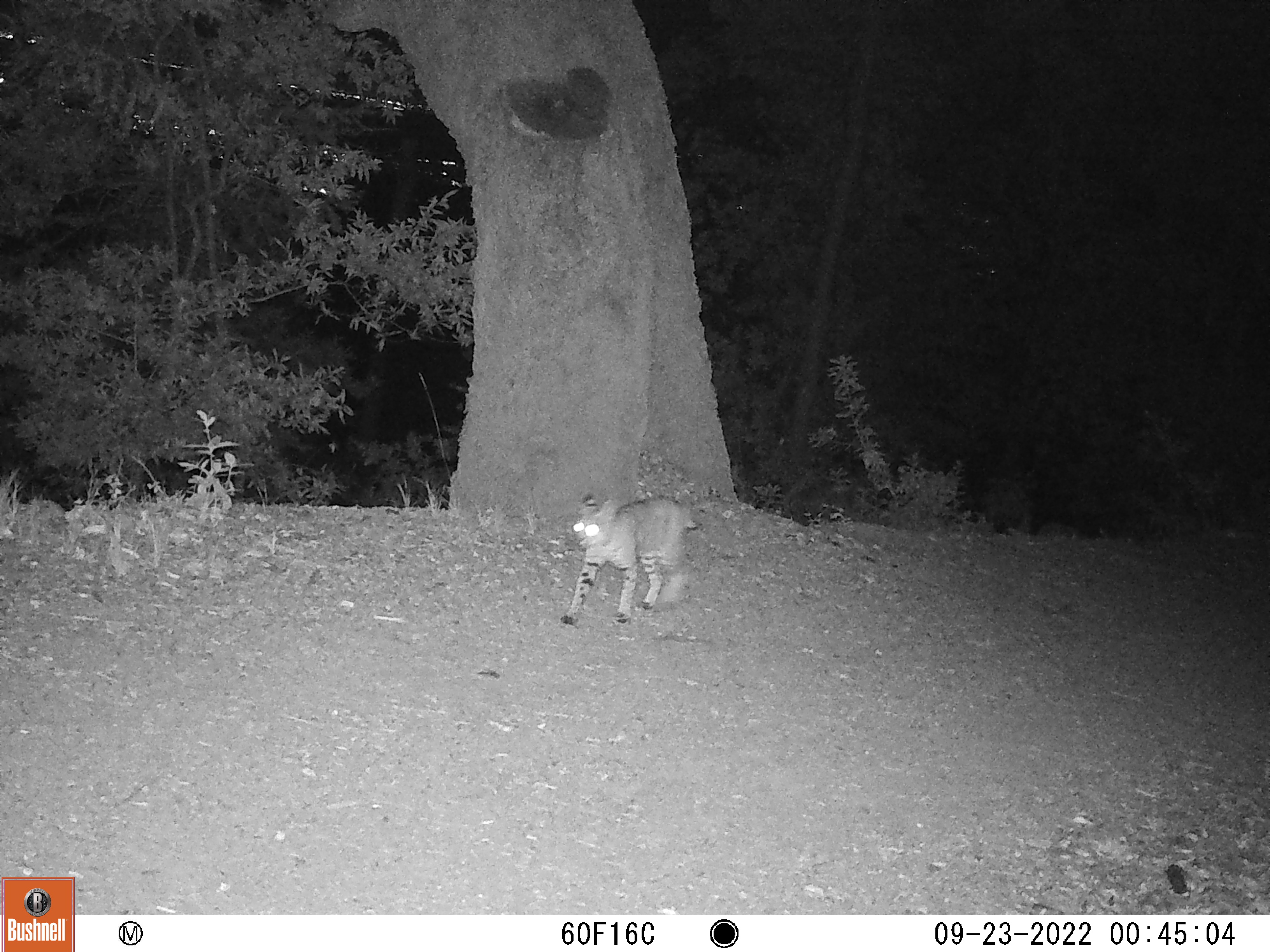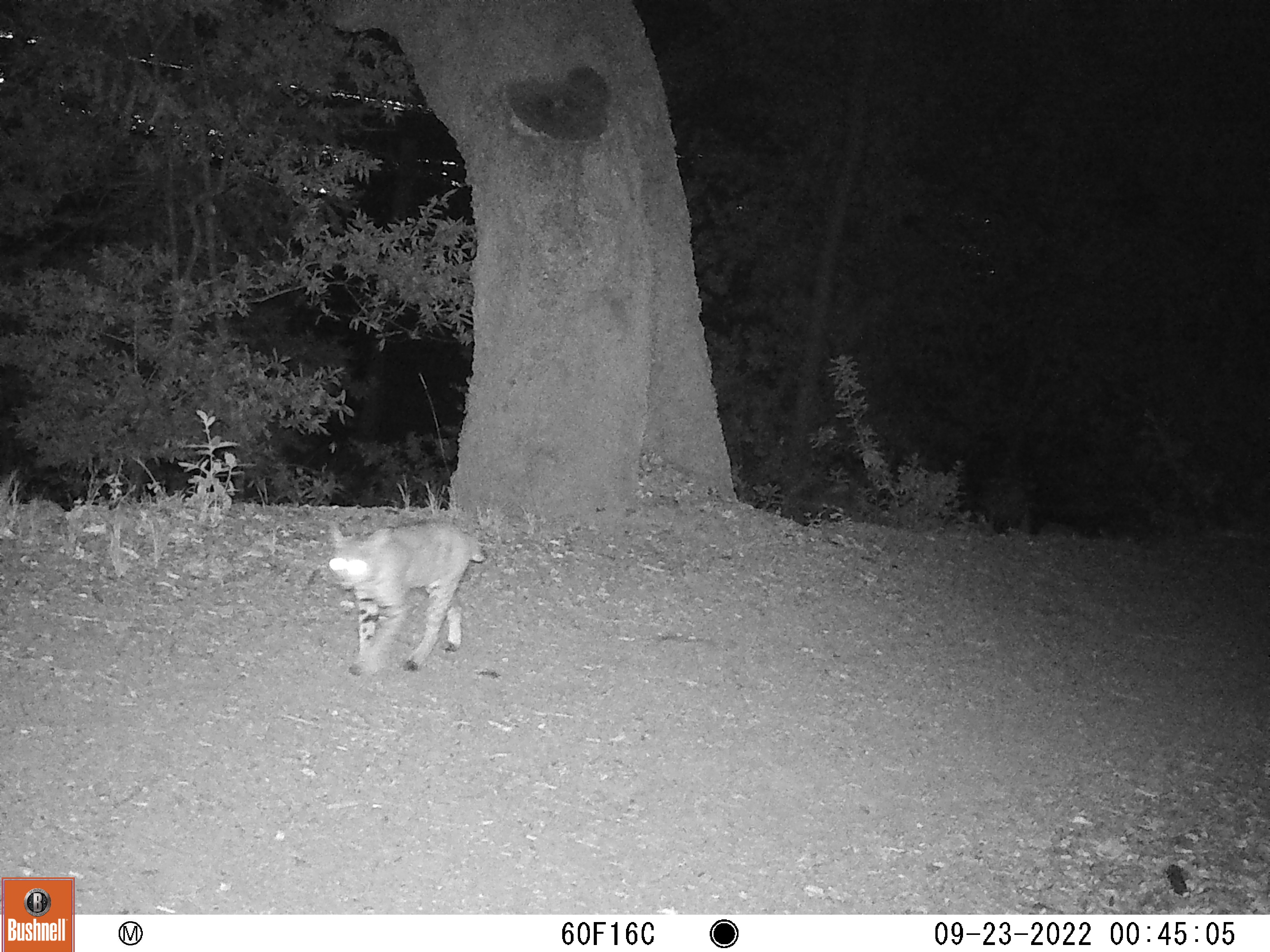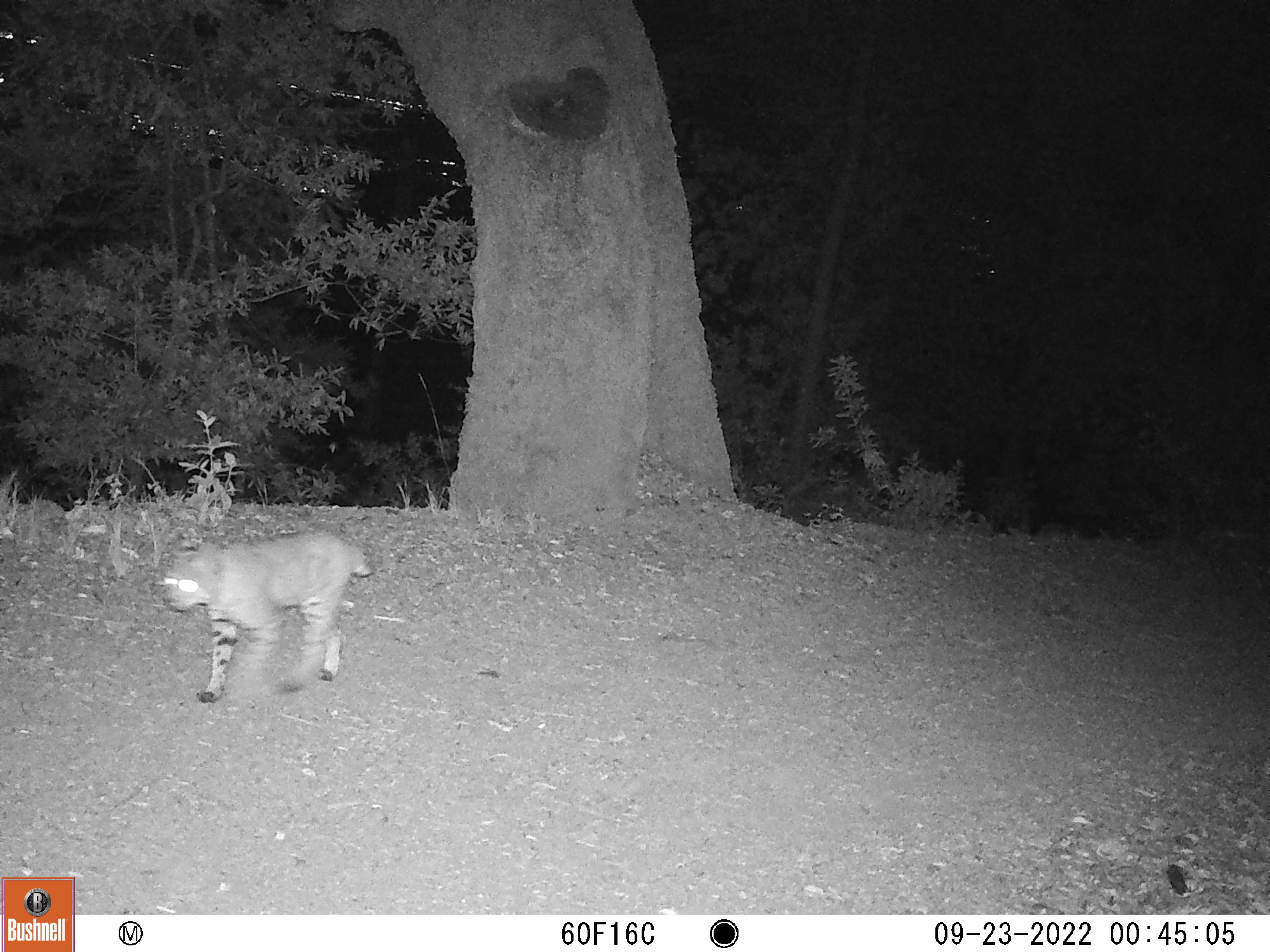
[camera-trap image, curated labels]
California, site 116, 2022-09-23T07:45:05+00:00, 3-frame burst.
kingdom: Animalia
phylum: Chordata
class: Mammalia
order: Carnivora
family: Felidae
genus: Lynx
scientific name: Lynx rufus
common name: bobcat